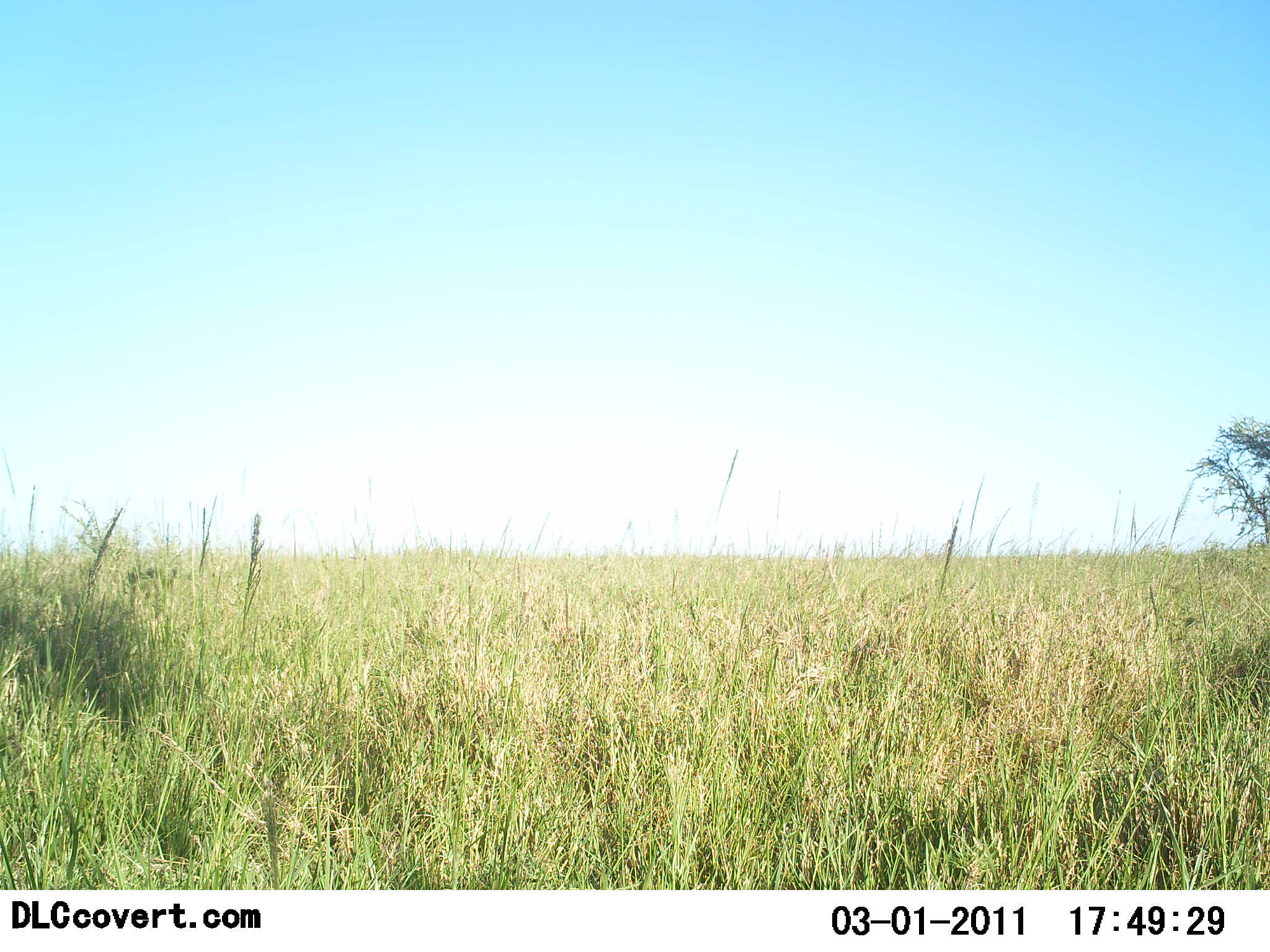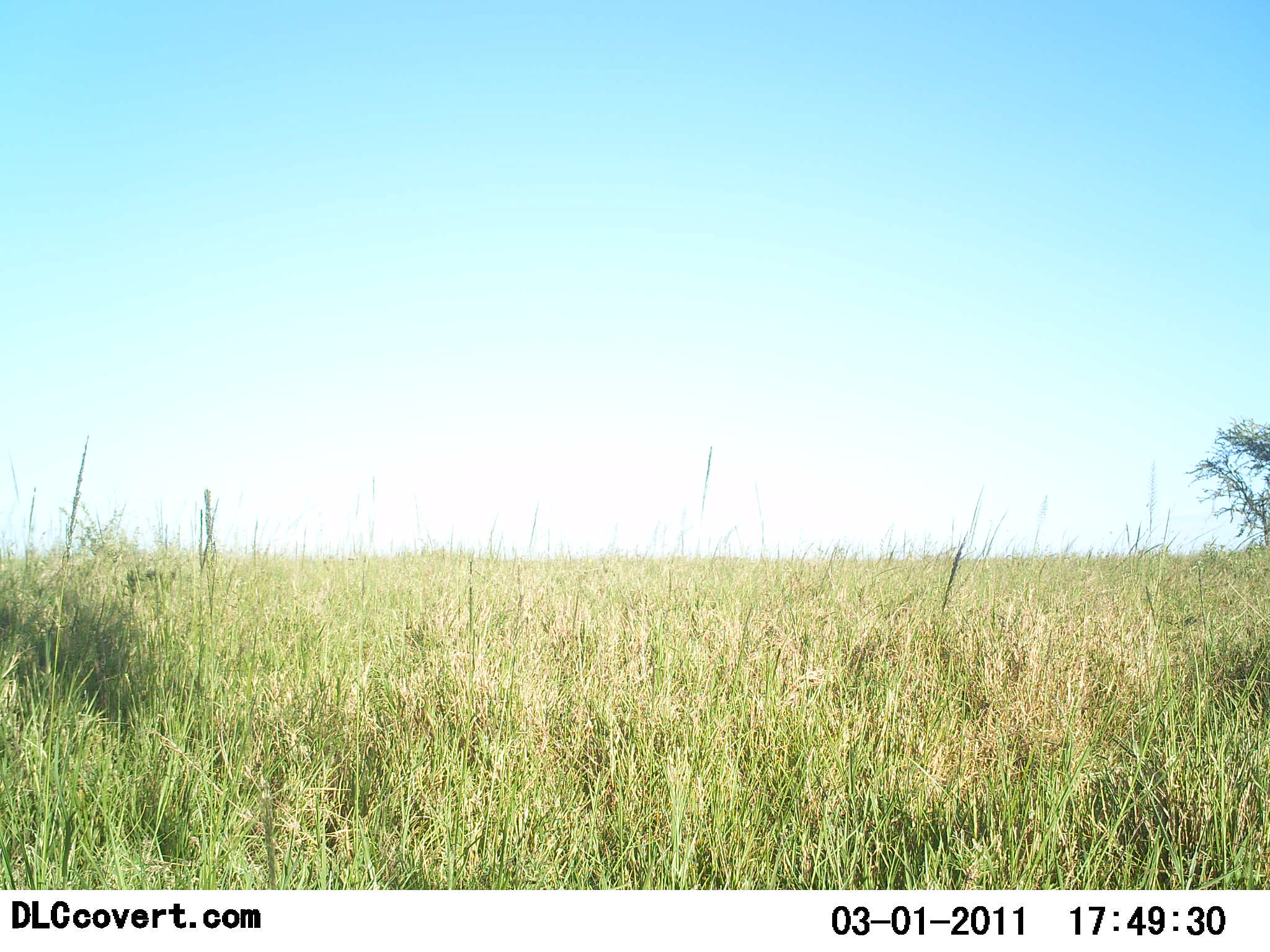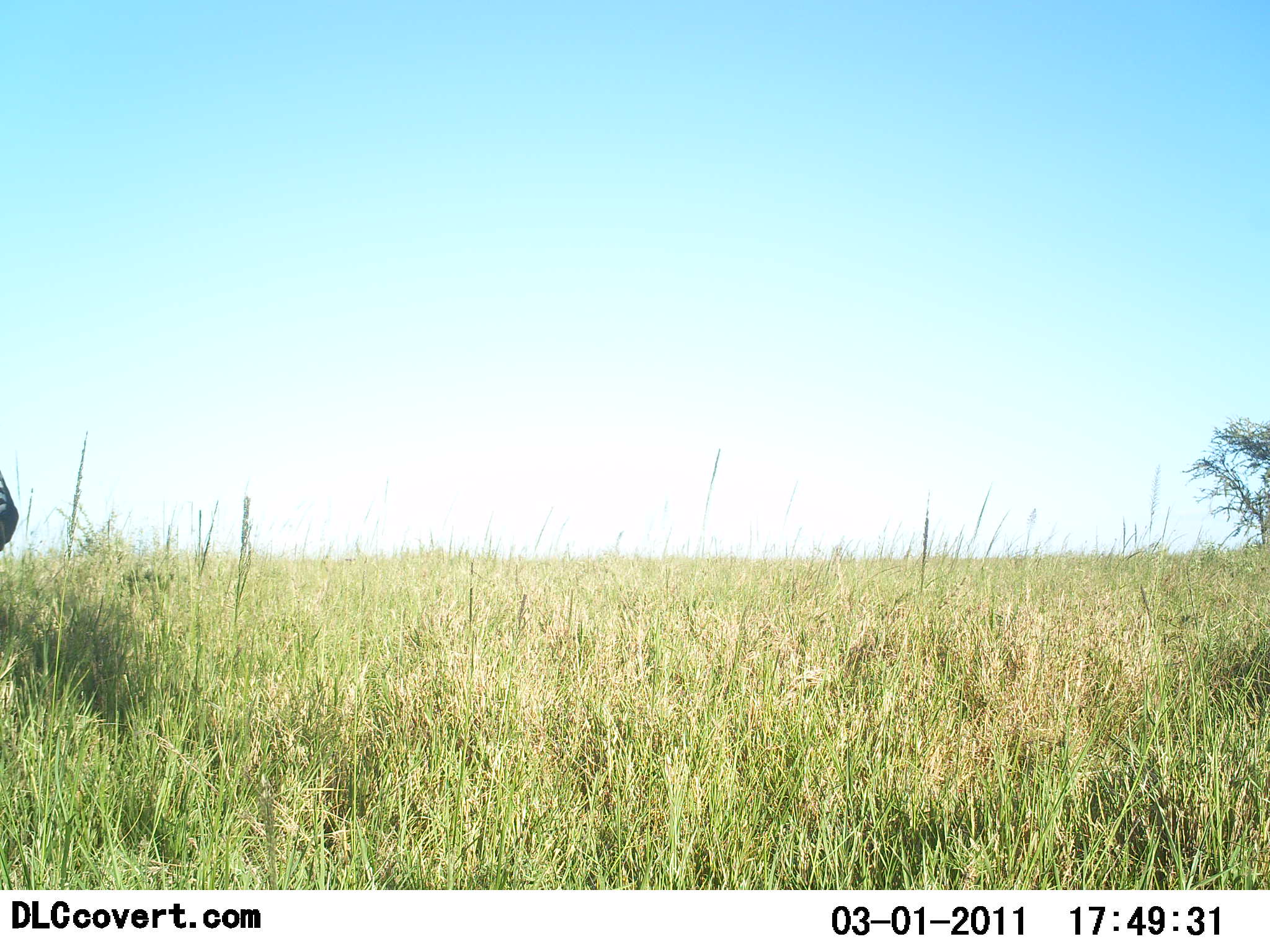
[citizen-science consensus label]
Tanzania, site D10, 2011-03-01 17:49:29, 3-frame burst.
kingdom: Animalia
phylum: Chordata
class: Mammalia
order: Perissodactyla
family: Equidae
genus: Equus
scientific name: Equus quagga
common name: plains zebra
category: zebra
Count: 1.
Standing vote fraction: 29%.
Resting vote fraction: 0%.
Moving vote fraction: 71%.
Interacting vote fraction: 0%.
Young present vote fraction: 0%.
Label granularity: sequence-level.